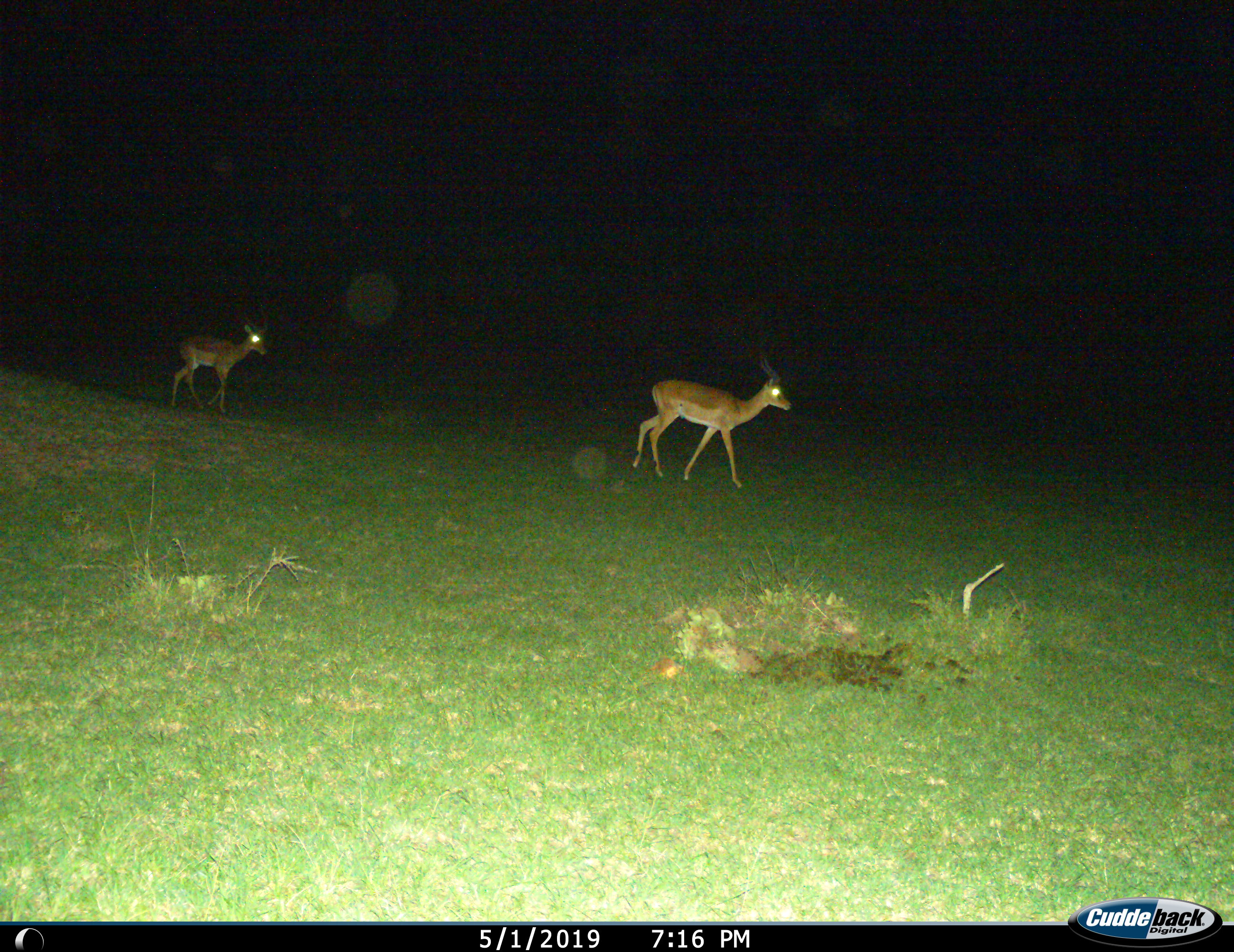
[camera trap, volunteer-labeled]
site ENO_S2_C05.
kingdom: Animalia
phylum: Chordata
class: Mammalia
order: Artiodactyla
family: Bovidae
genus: Aepyceros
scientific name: Aepyceros melampus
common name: impala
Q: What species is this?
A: Impala (Aepyceros melampus).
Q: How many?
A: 2.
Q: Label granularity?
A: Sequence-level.